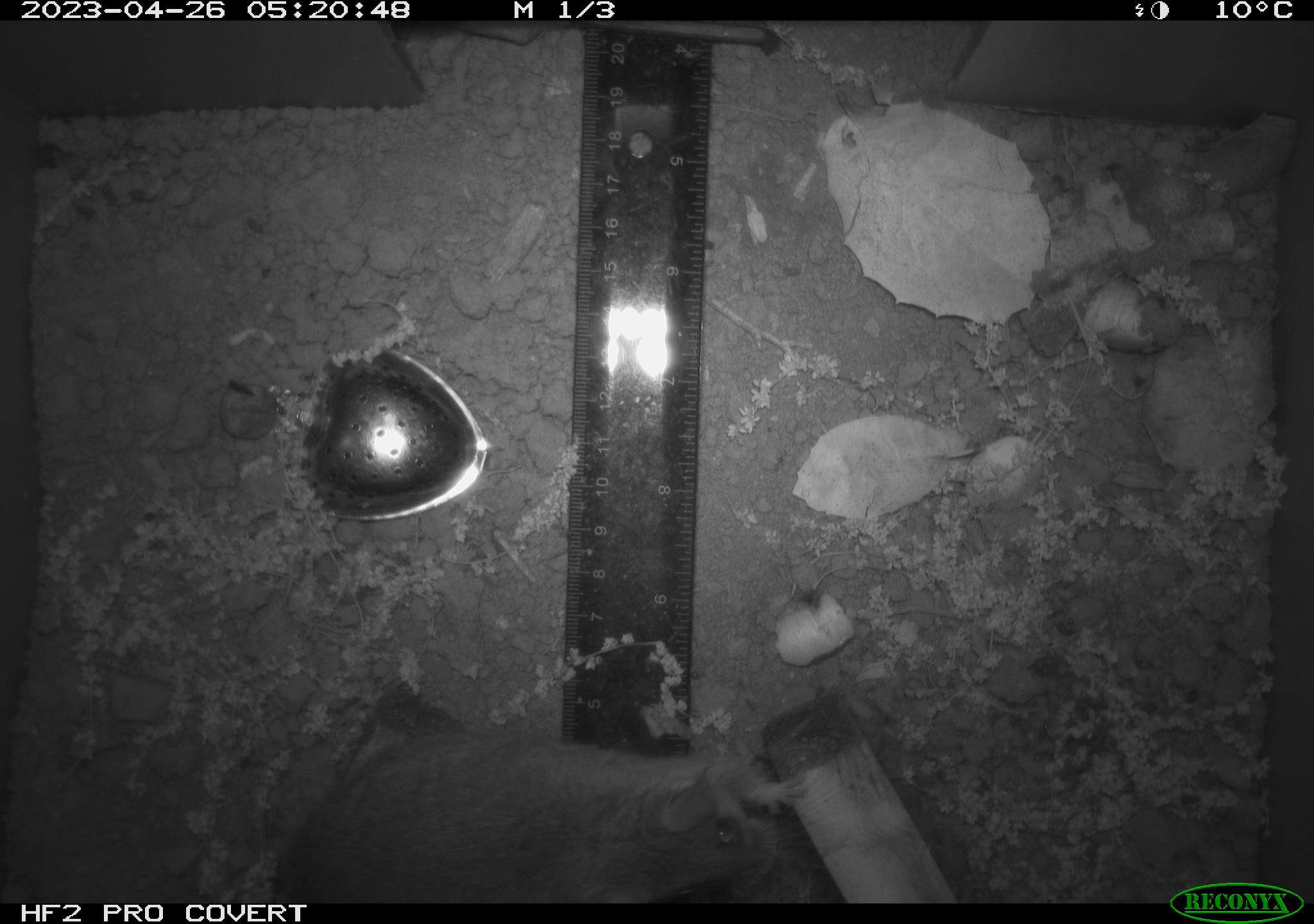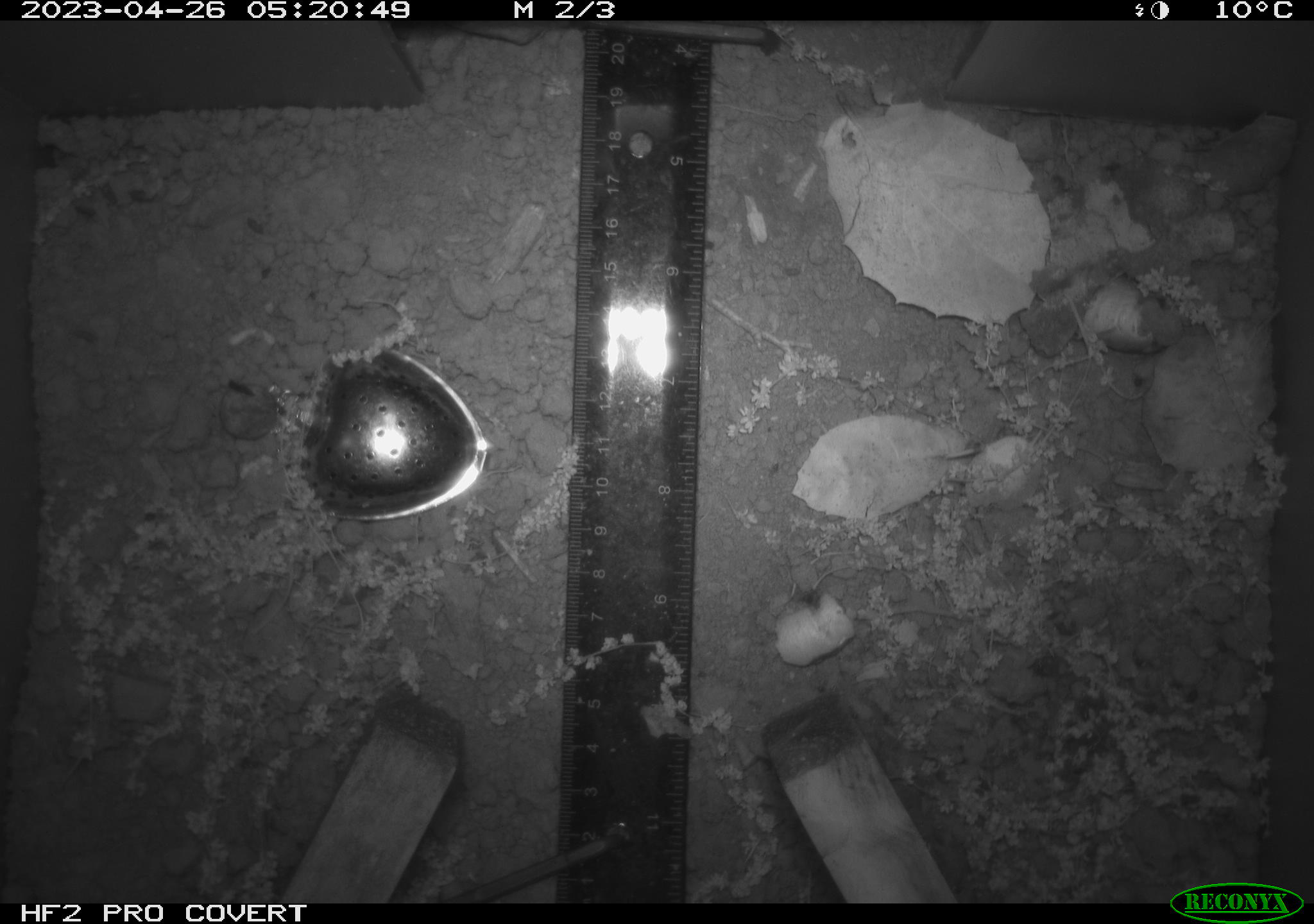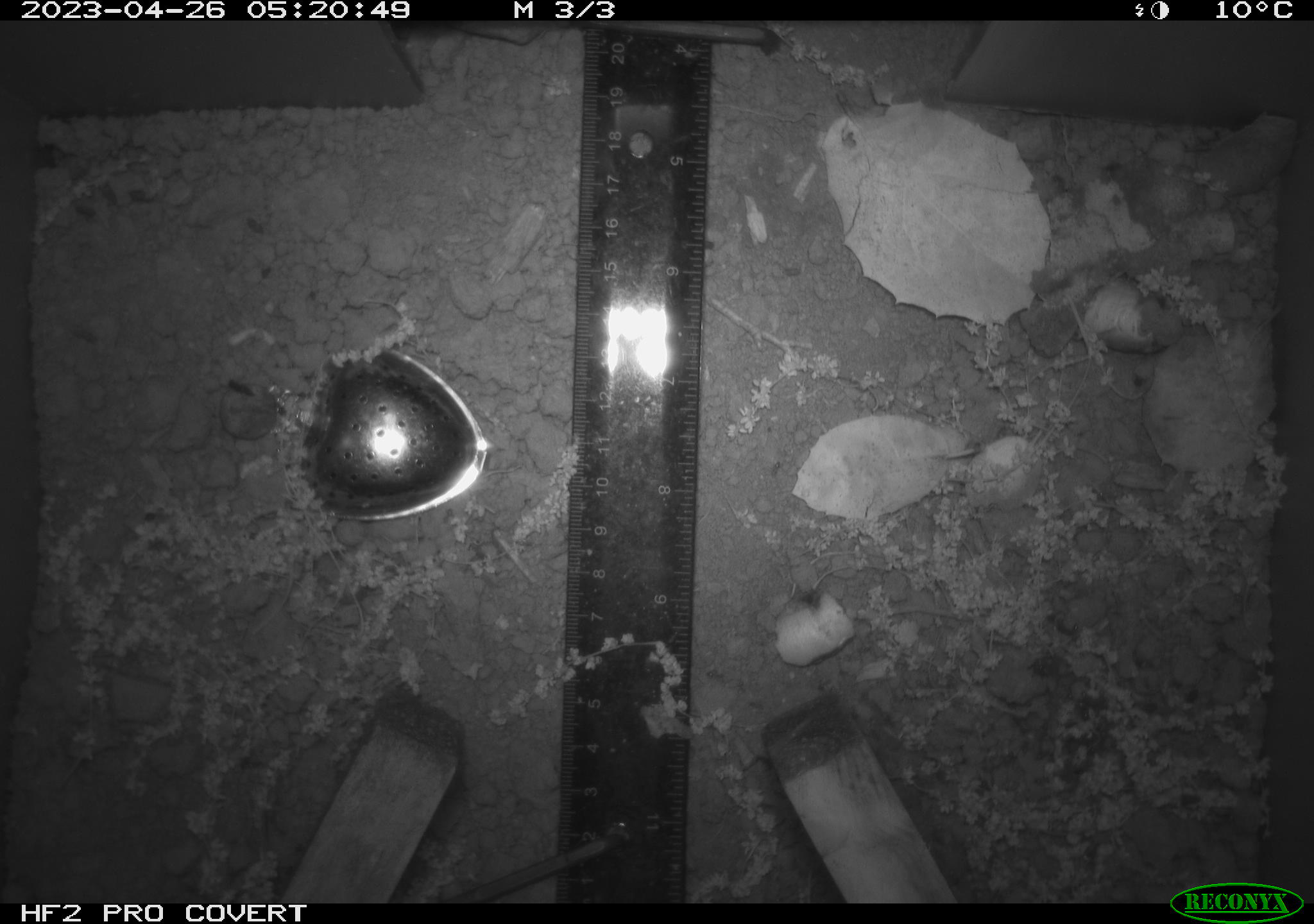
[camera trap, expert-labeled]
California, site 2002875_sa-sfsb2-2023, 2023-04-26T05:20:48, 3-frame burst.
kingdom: Animalia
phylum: Chordata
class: Mammalia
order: Rodentia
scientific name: Rodentia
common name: mouse species